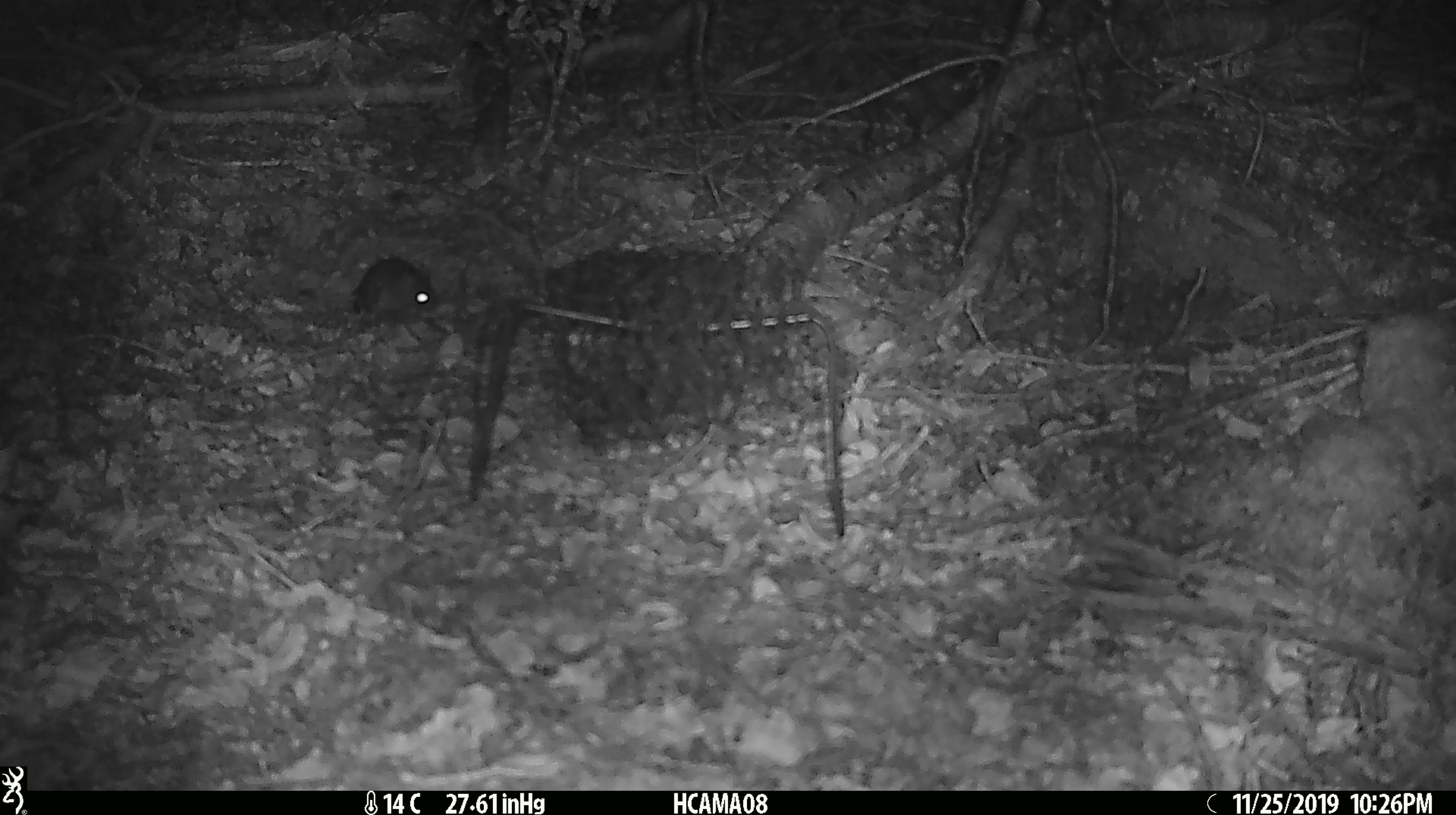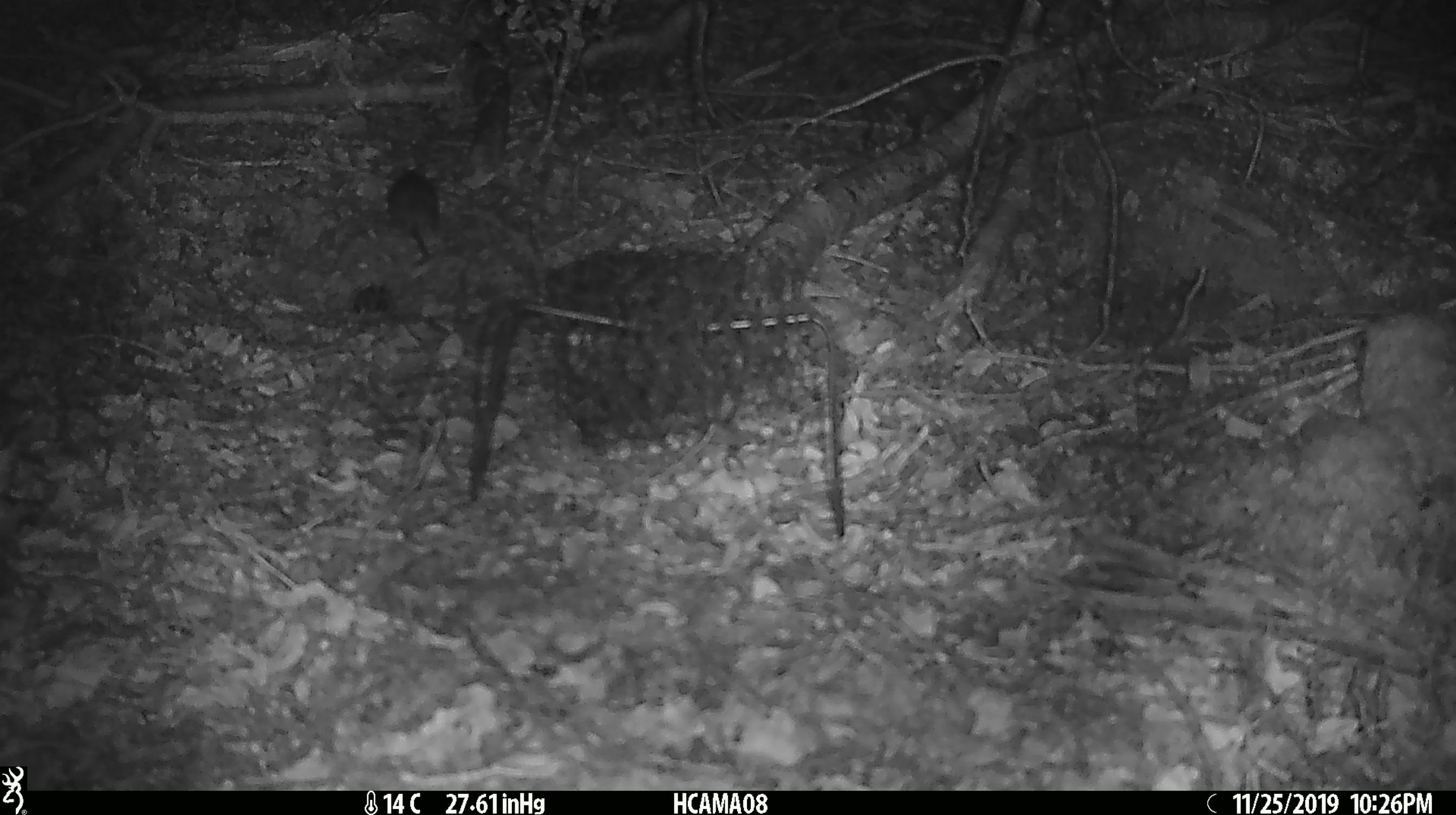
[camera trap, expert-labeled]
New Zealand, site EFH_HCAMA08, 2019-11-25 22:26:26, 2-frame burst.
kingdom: Animalia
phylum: Chordata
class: Mammalia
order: Rodentia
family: Muridae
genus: Mus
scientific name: Mus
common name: mouse